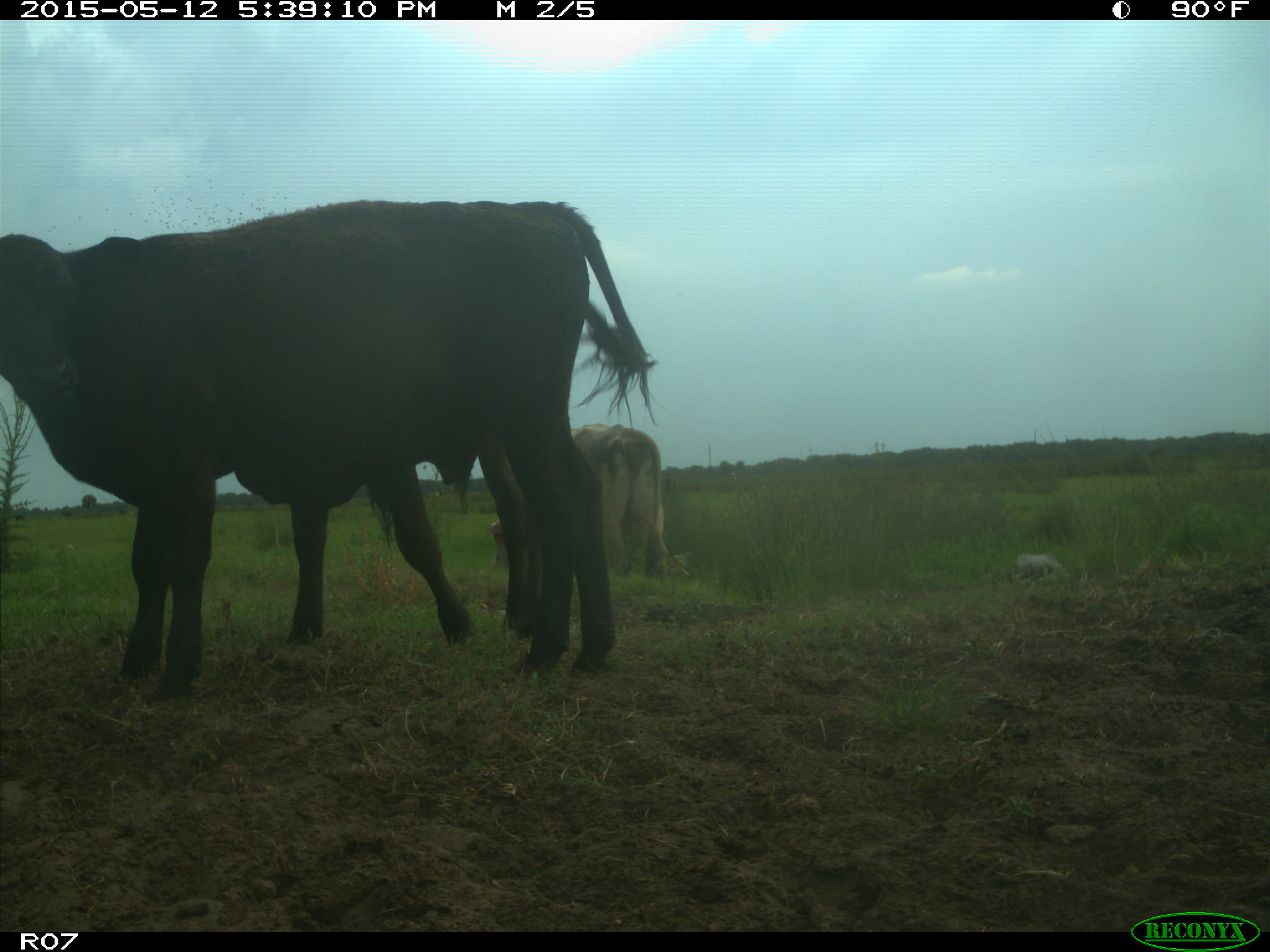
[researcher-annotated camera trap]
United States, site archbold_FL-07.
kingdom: Animalia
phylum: Chordata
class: Mammalia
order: Artiodactyla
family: Bovidae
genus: Bos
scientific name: Bos taurus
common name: domestic cow